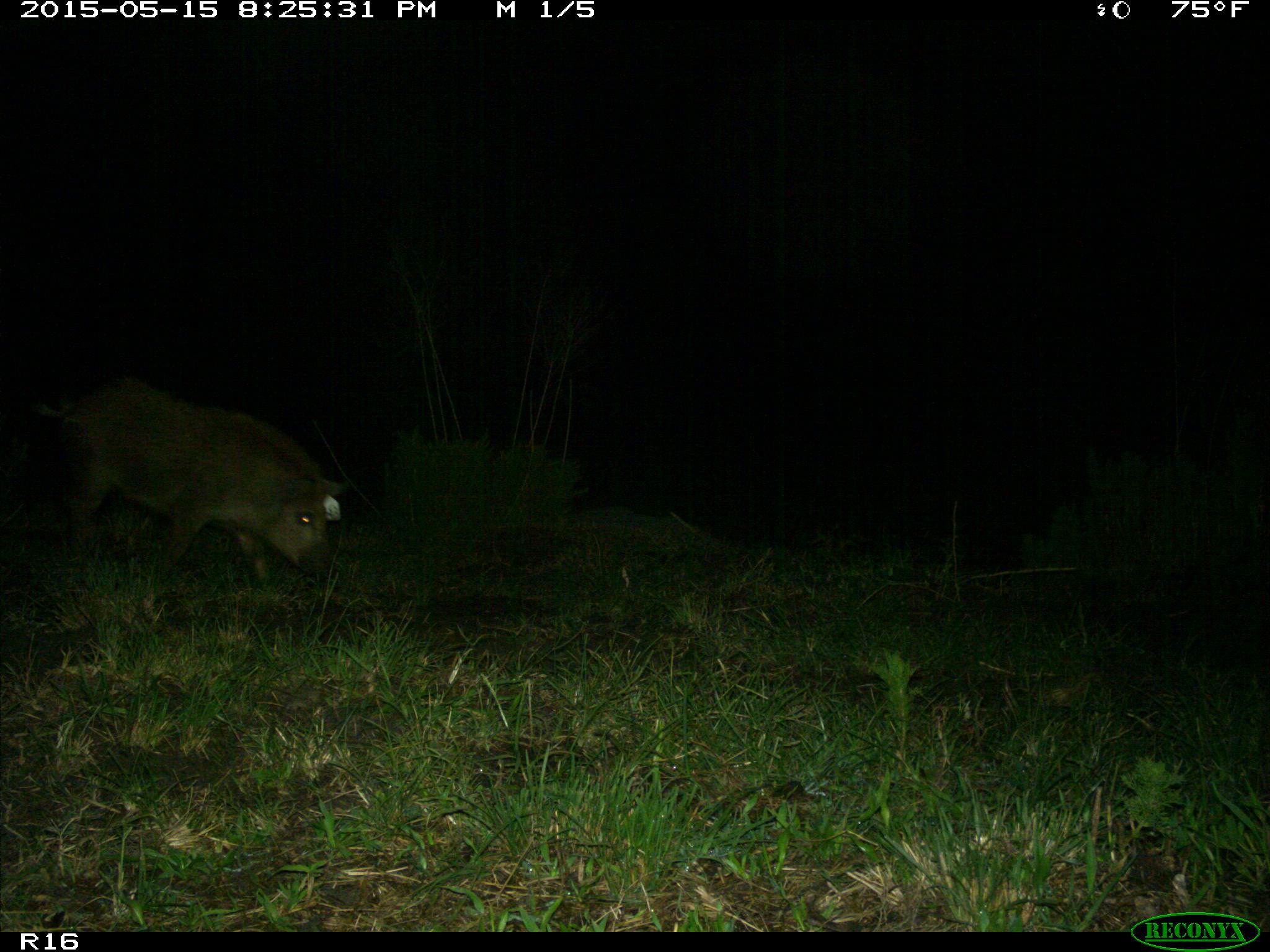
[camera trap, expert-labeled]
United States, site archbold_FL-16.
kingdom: Animalia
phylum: Chordata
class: Mammalia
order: Artiodactyla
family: Suidae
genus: Sus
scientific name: Sus scrofa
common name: wild boar